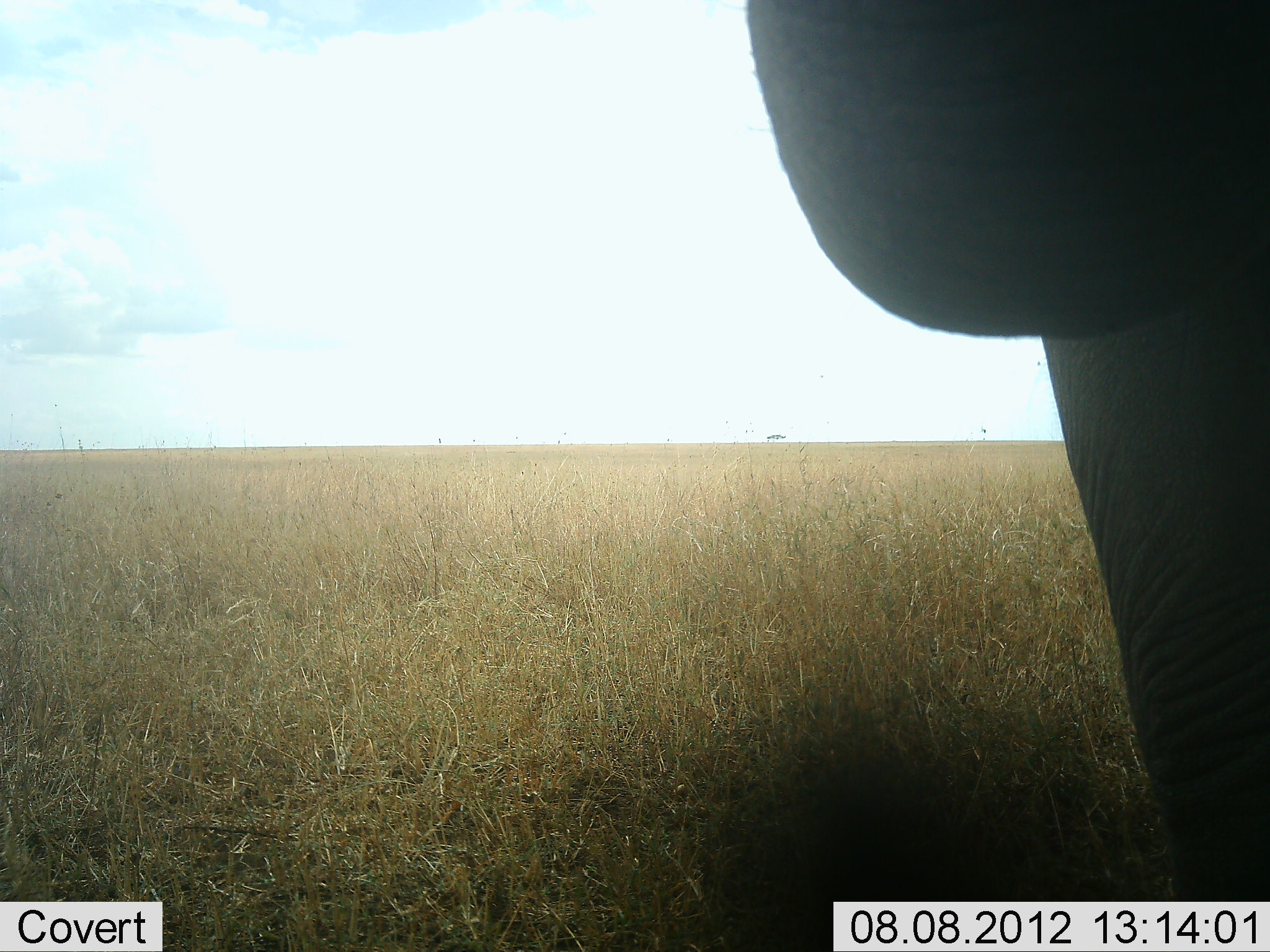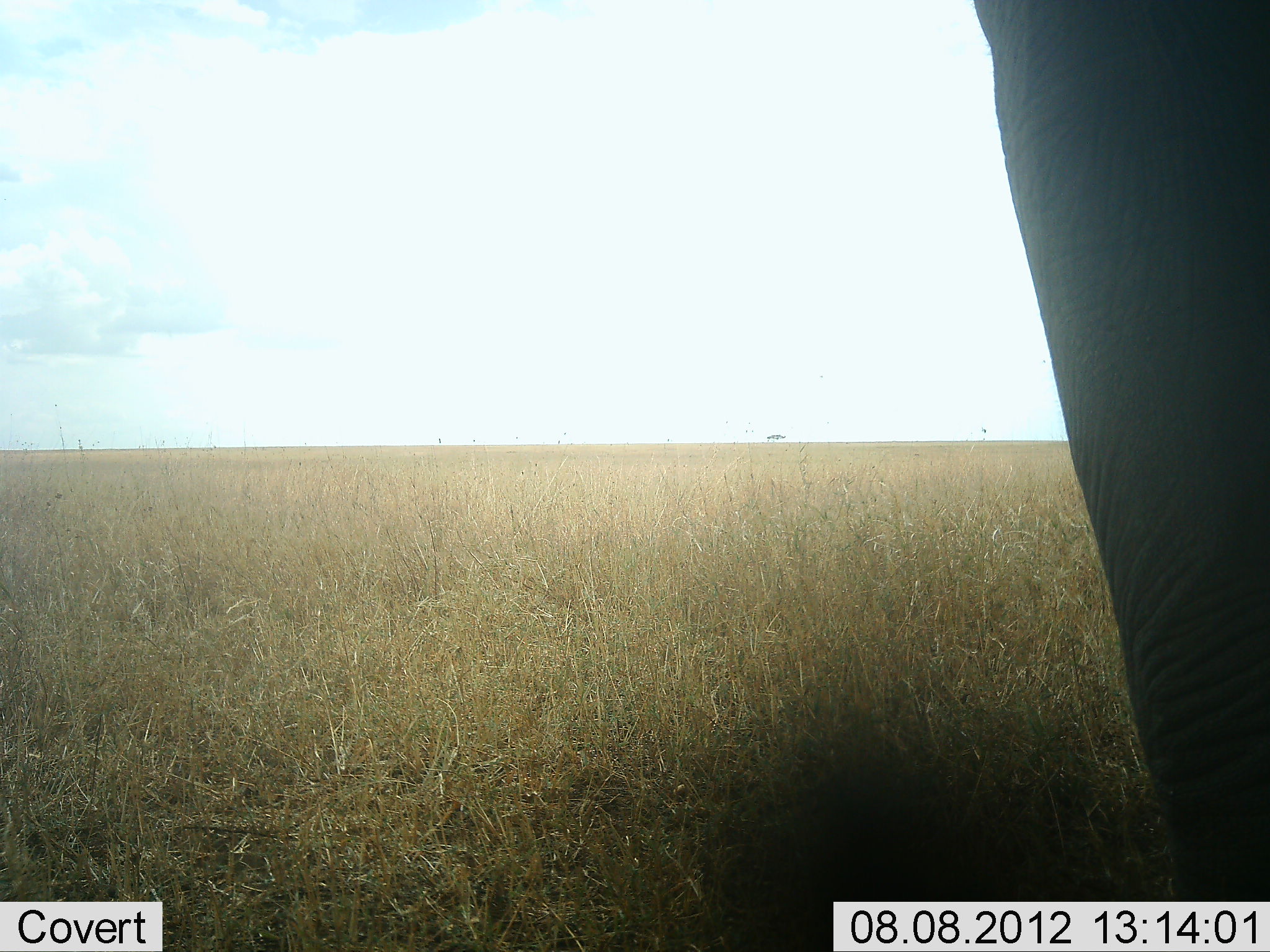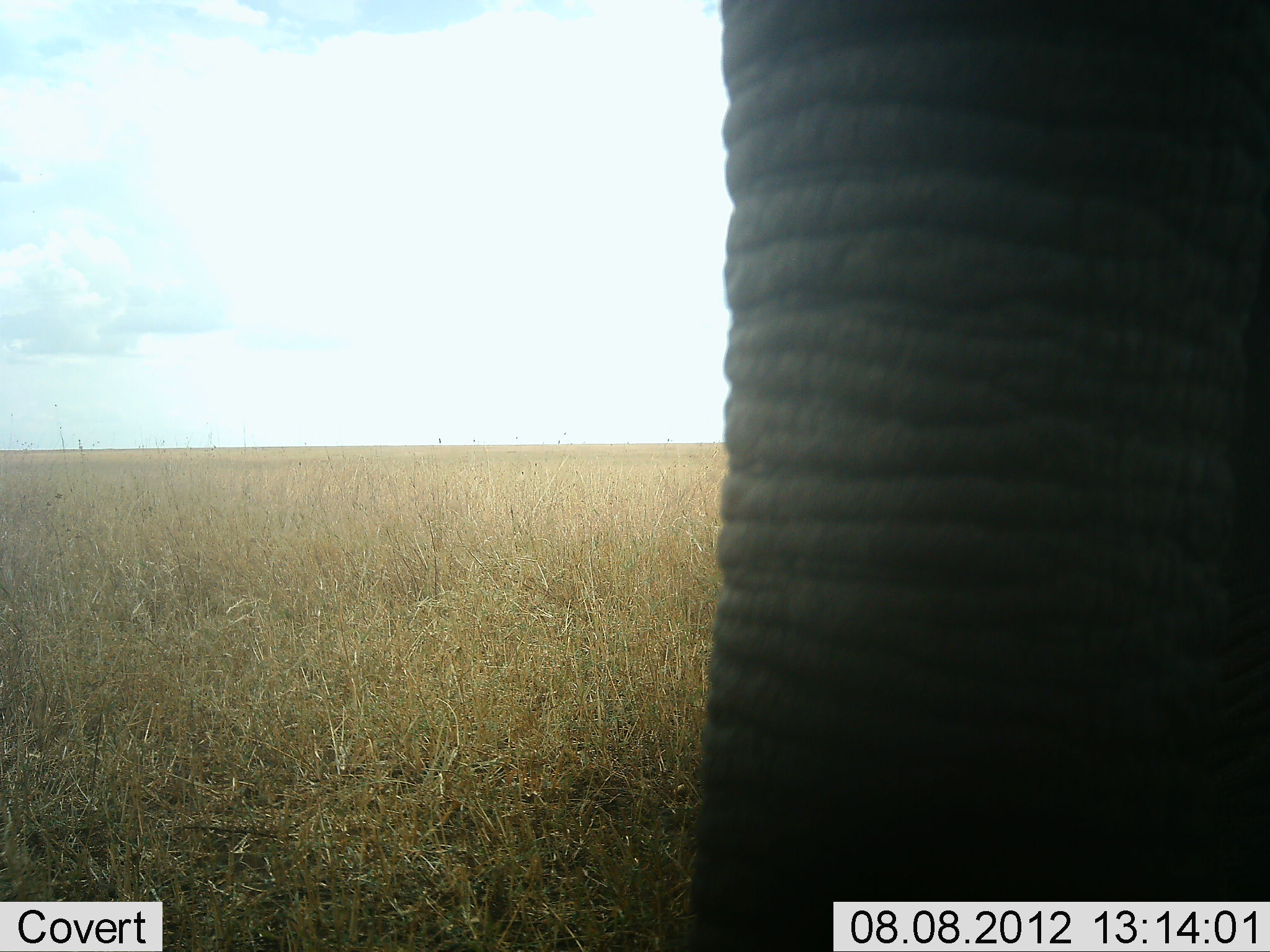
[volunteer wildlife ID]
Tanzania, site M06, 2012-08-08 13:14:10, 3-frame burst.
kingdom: Animalia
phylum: Chordata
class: Mammalia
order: Proboscidea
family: Elephantidae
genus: Loxodonta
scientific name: Loxodonta africana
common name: african bush elephant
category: elephant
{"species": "elephant (african bush elephant) (Loxodonta africana)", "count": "1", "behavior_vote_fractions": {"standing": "80%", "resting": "0%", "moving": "20%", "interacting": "0%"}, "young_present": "0%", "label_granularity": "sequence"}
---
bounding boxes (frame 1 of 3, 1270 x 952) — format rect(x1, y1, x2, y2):
animal: rect(702, 0, 1270, 952)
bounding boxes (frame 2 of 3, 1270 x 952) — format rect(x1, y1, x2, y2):
animal: rect(743, 0, 1270, 952)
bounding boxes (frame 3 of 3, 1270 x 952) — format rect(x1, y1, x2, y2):
animal: rect(672, 0, 1270, 952)